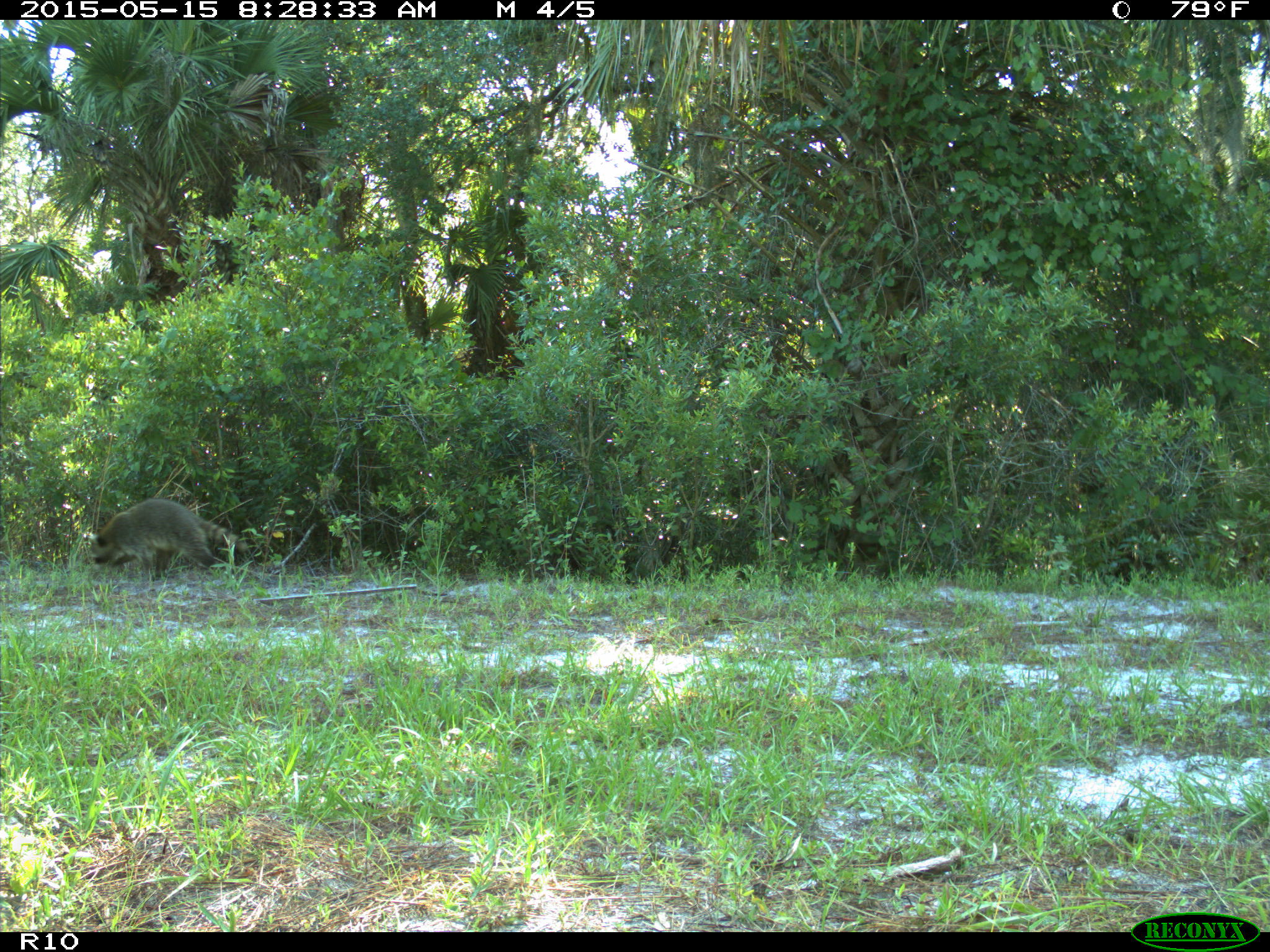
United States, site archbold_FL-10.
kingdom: Animalia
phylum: Chordata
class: Mammalia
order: Carnivora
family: Procyonidae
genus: Procyon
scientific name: Procyon lotor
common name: common raccoon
Procyon lotor (common raccoon).